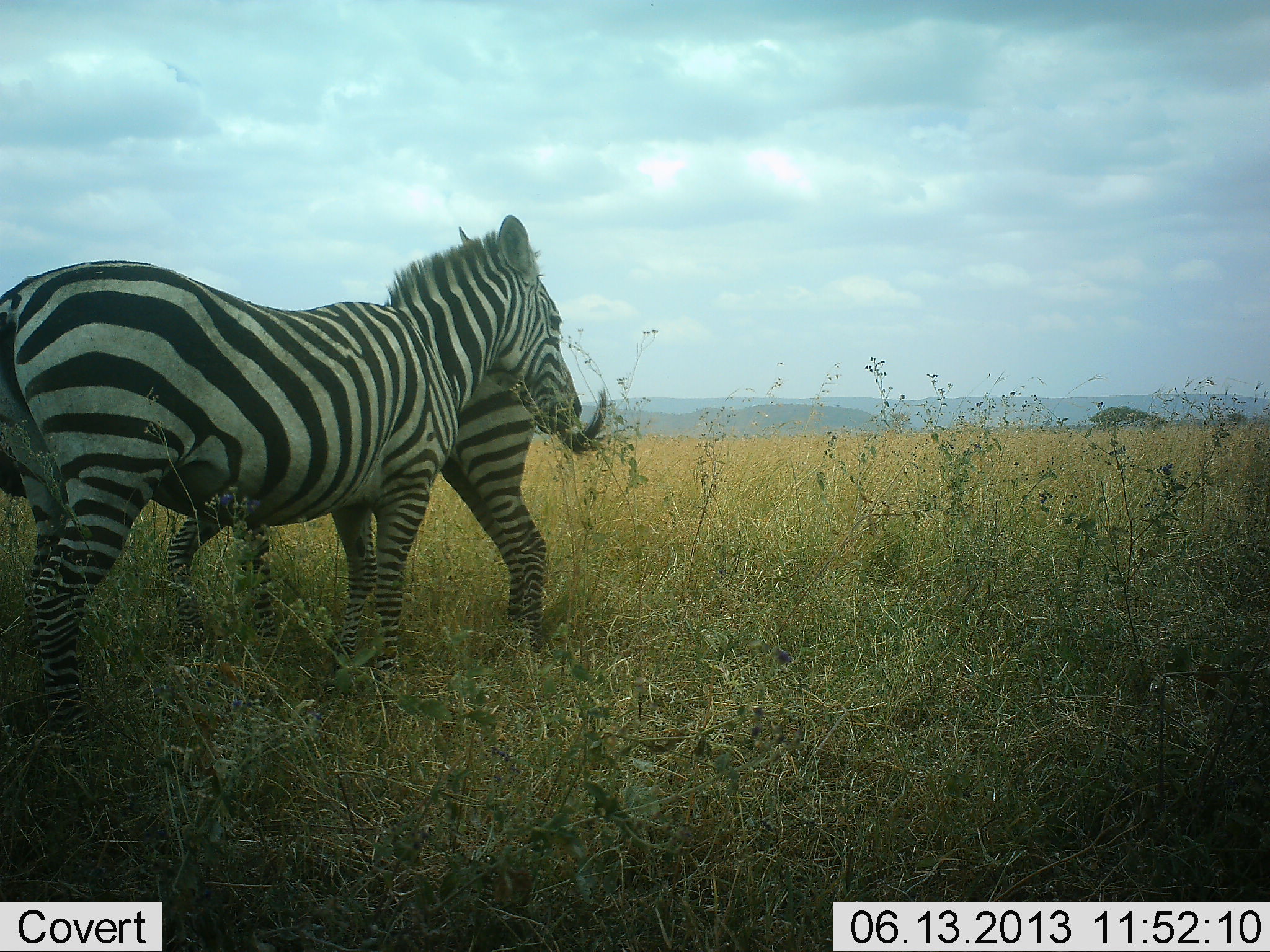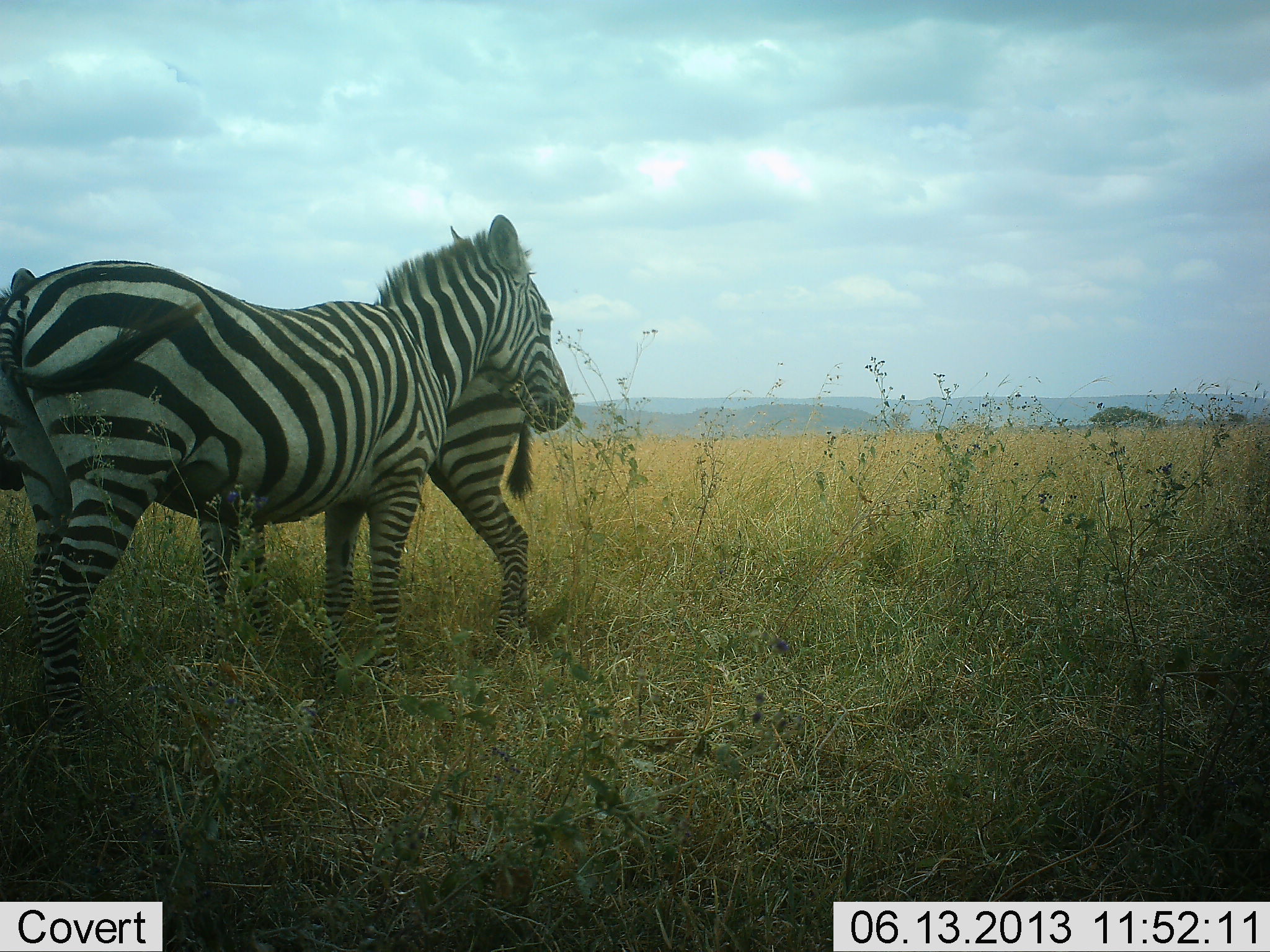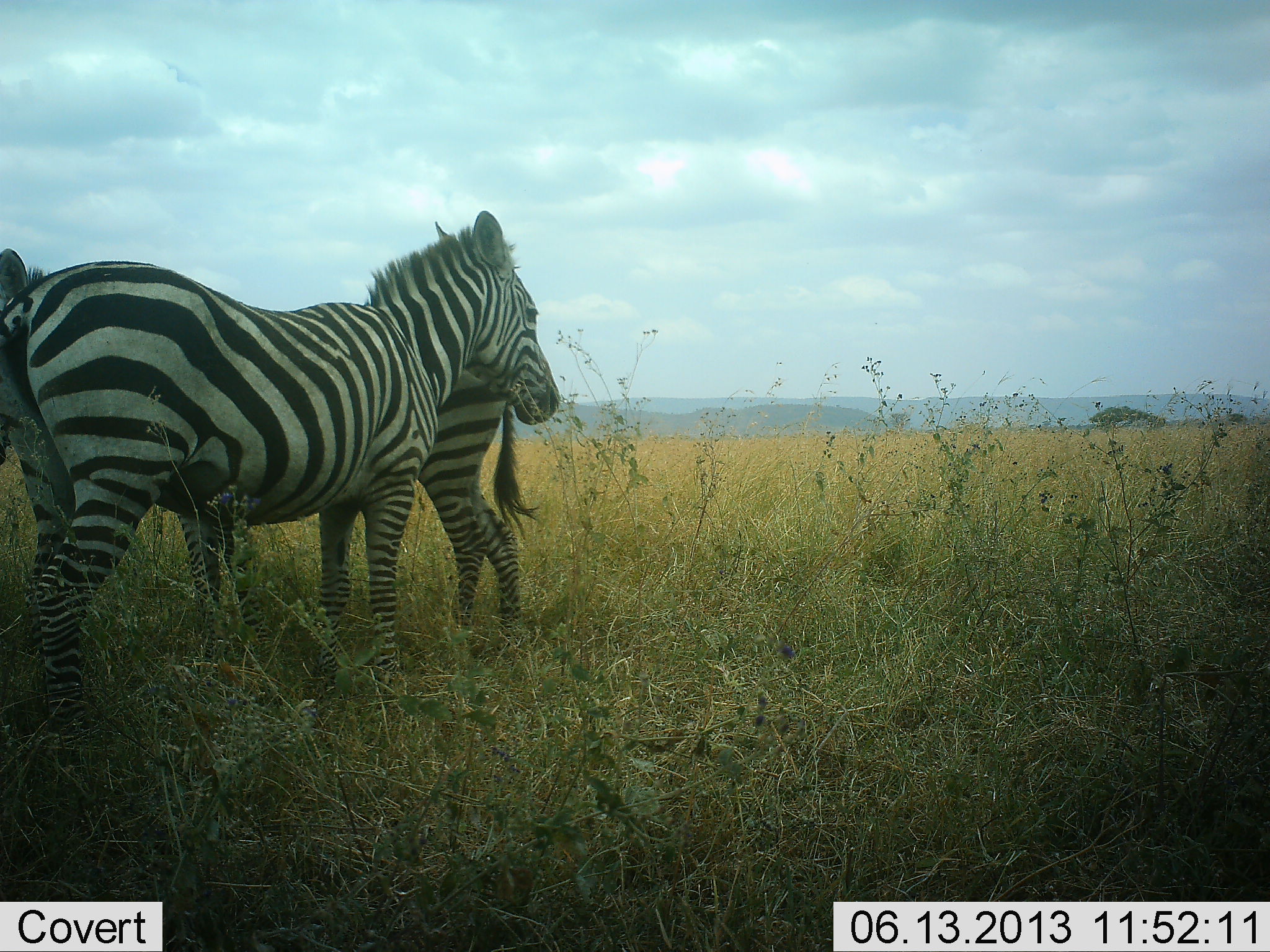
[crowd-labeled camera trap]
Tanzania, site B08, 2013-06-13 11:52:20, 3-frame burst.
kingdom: Animalia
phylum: Chordata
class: Mammalia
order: Perissodactyla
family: Equidae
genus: Equus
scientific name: Equus quagga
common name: plains zebra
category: zebra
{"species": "zebra (plains zebra) (Equus quagga)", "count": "2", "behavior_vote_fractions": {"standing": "80%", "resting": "0%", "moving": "0%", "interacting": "50%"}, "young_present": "0%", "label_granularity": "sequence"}